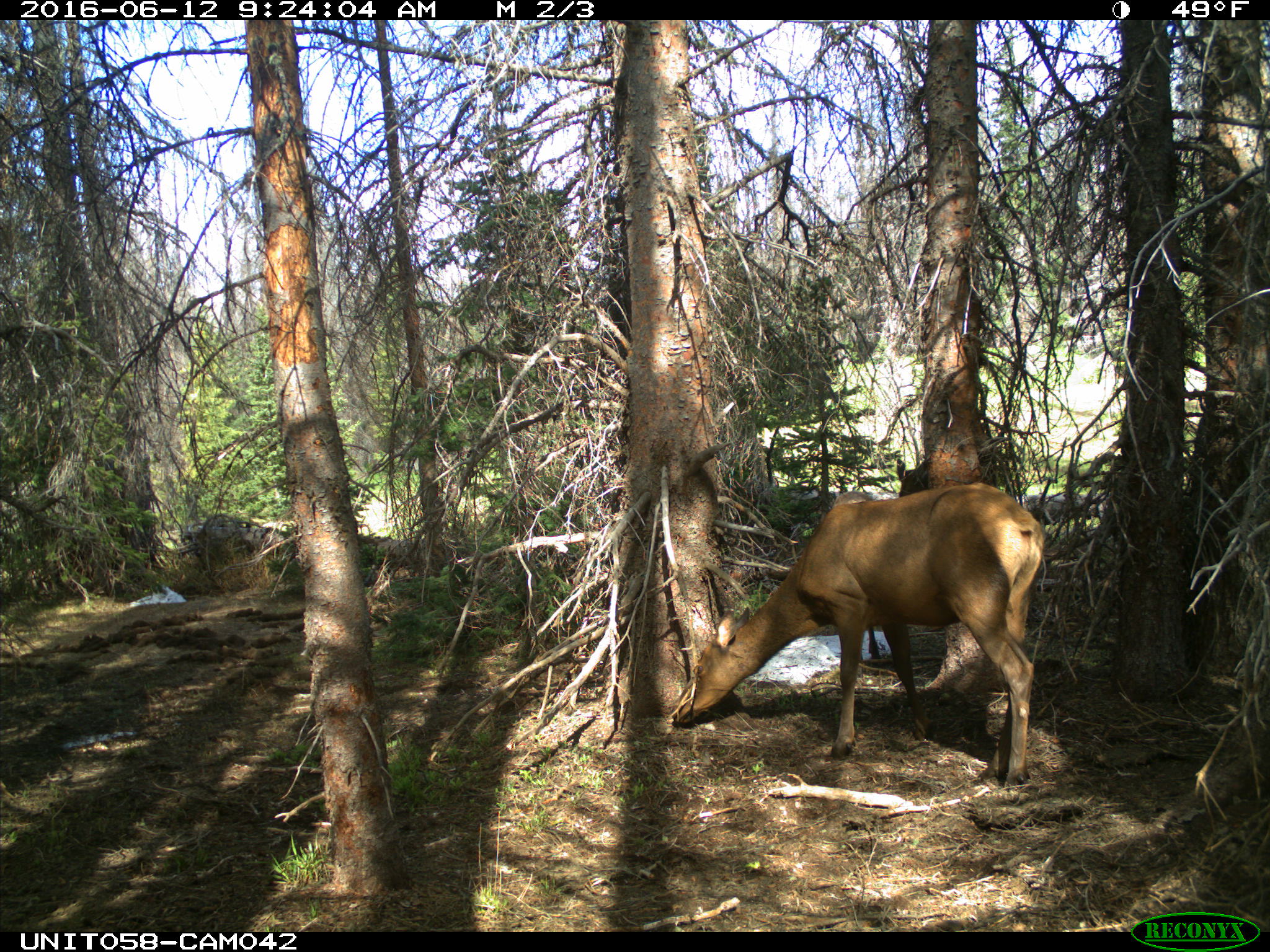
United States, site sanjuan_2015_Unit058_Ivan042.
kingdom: Animalia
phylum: Chordata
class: Mammalia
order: Artiodactyla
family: Cervidae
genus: Cervus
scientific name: Cervus elaphus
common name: red deer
Cervus elaphus (red deer).